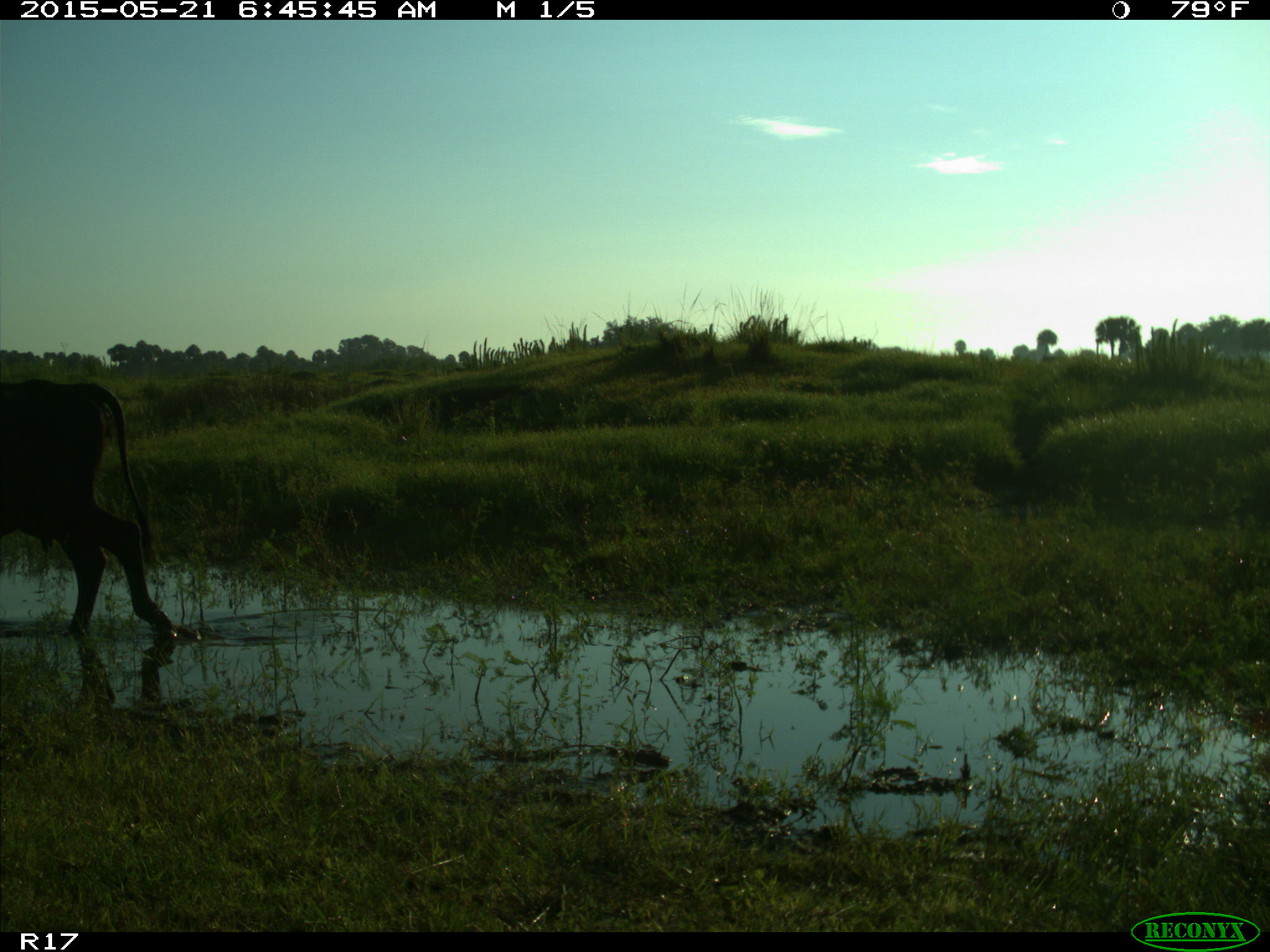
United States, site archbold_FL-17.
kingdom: Animalia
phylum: Chordata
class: Mammalia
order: Artiodactyla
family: Bovidae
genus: Bos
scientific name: Bos taurus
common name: domestic cow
Bos taurus (domestic cow).